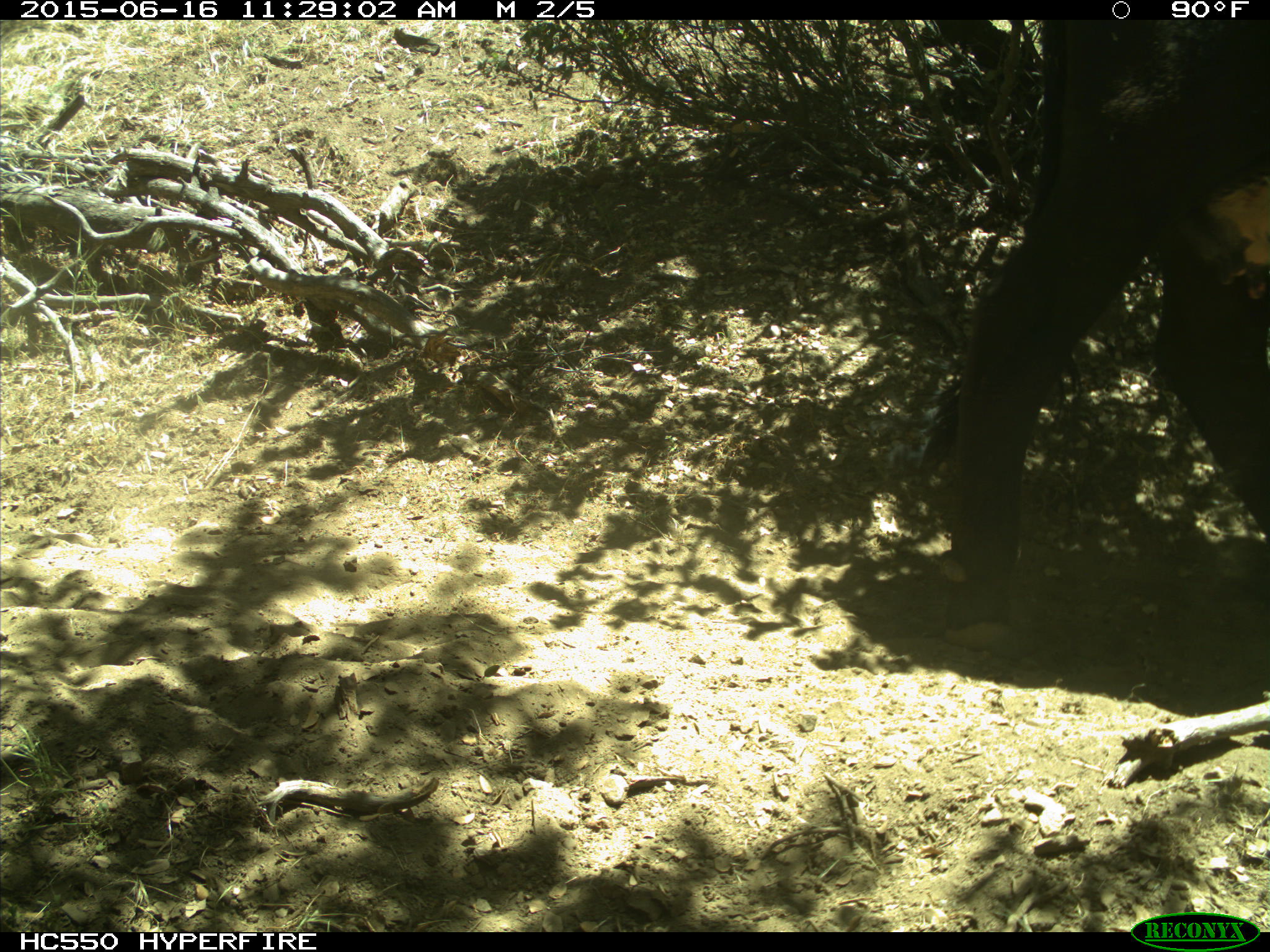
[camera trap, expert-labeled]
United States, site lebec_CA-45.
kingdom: Animalia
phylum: Chordata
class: Mammalia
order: Artiodactyla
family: Bovidae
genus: Bos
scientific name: Bos taurus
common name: domestic cow